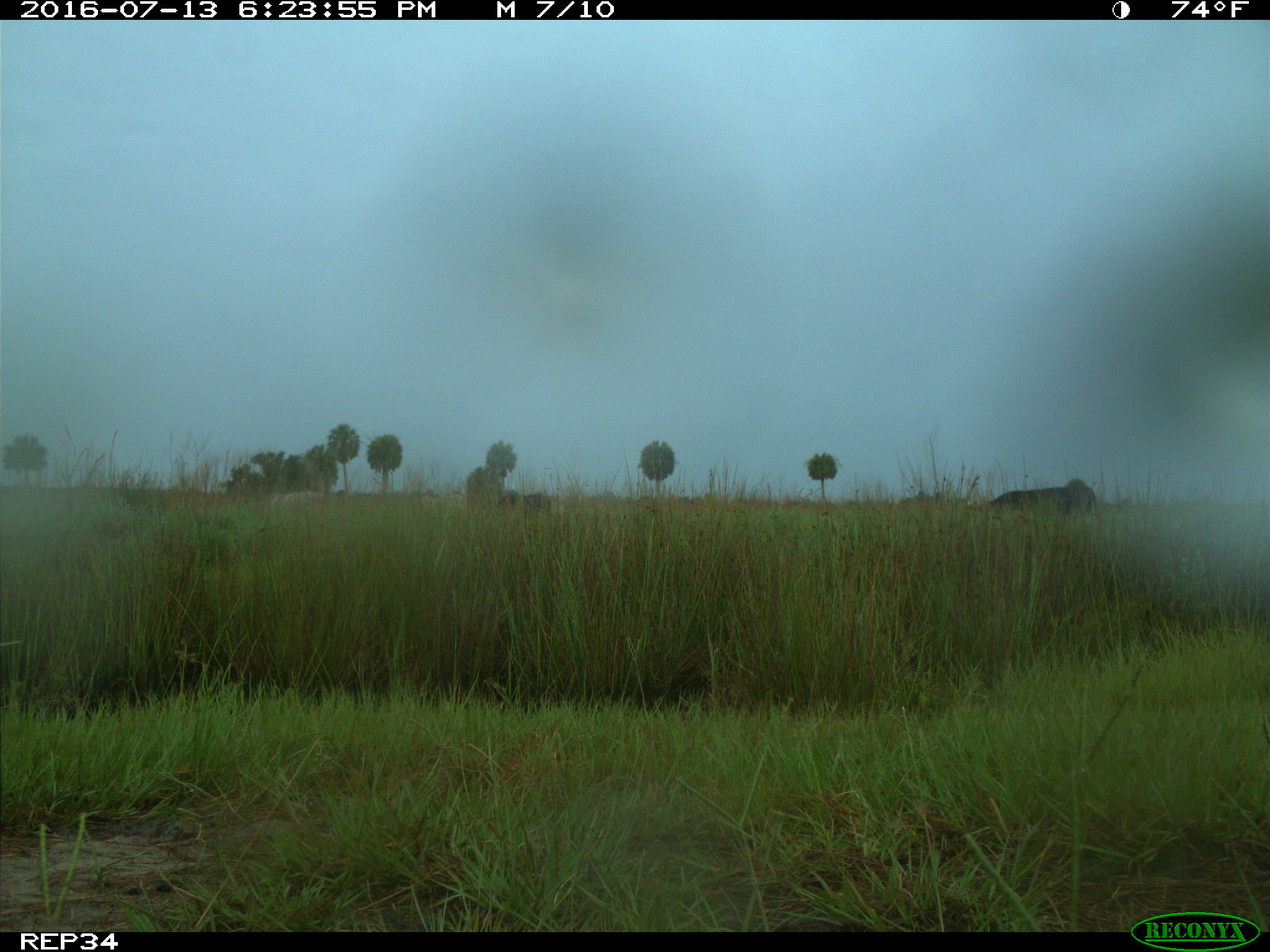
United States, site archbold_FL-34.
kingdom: Animalia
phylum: Chordata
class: Mammalia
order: Artiodactyla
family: Bovidae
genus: Bos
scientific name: Bos taurus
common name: domestic cow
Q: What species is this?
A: Bos taurus (domestic cow).